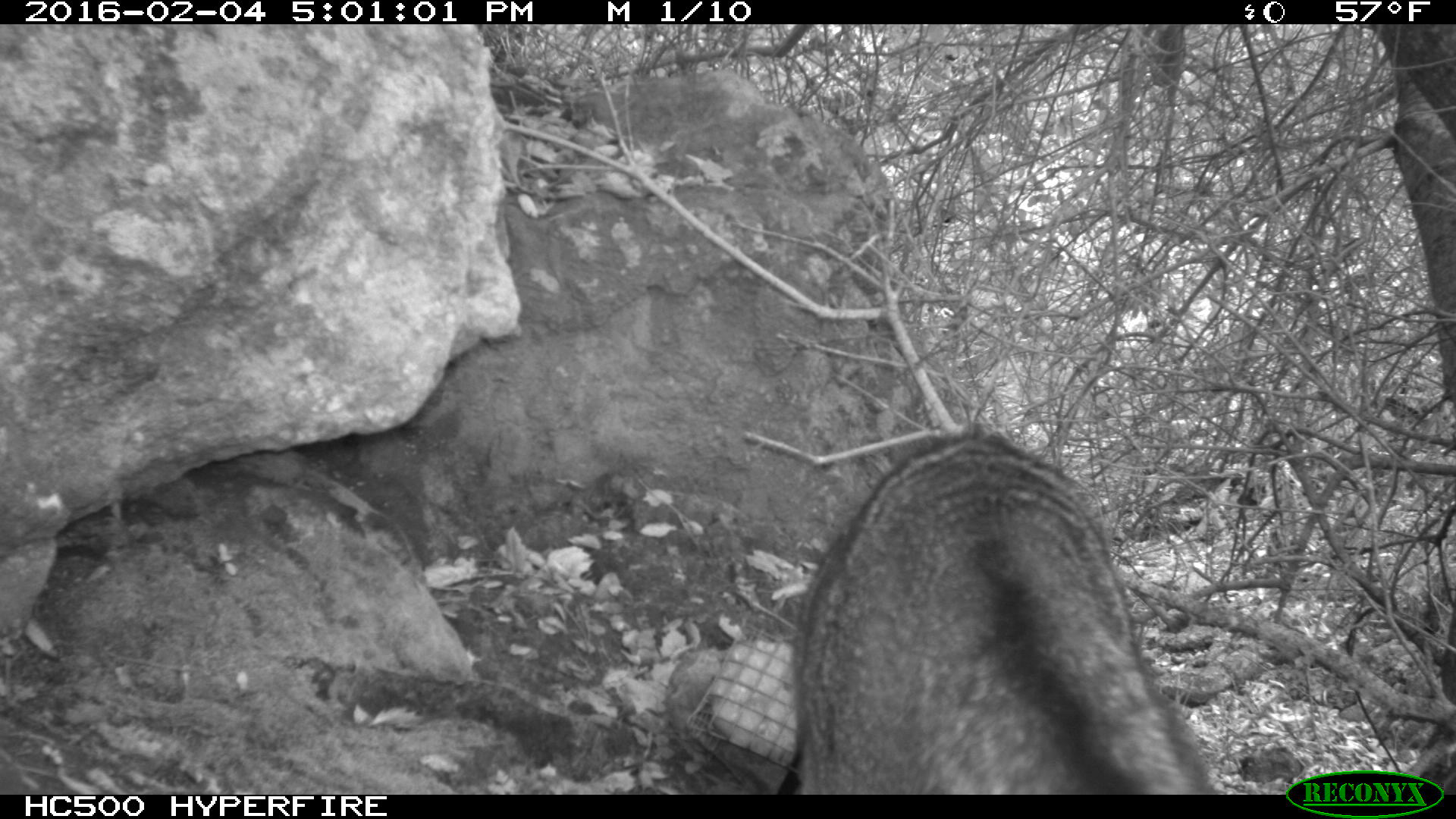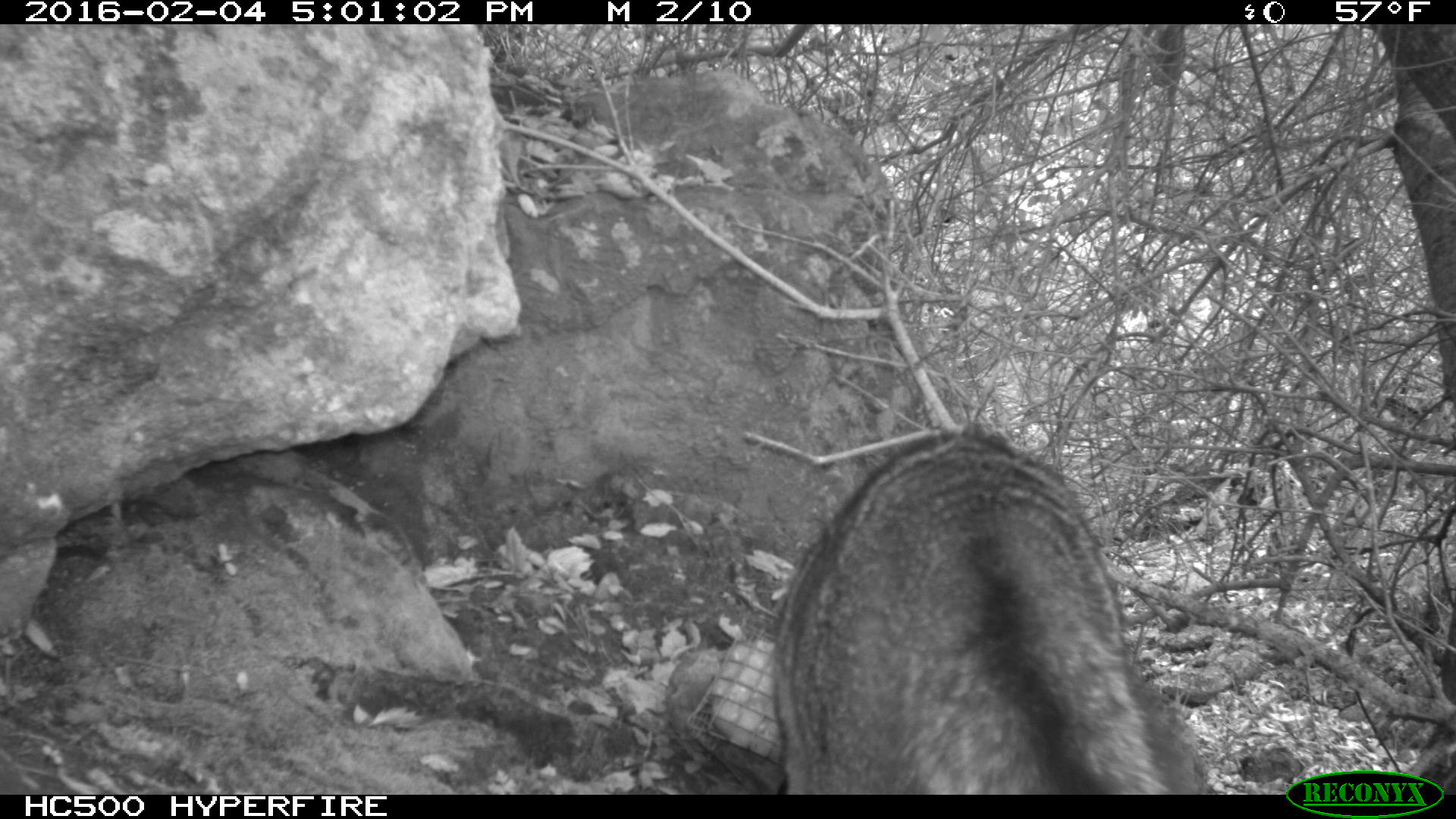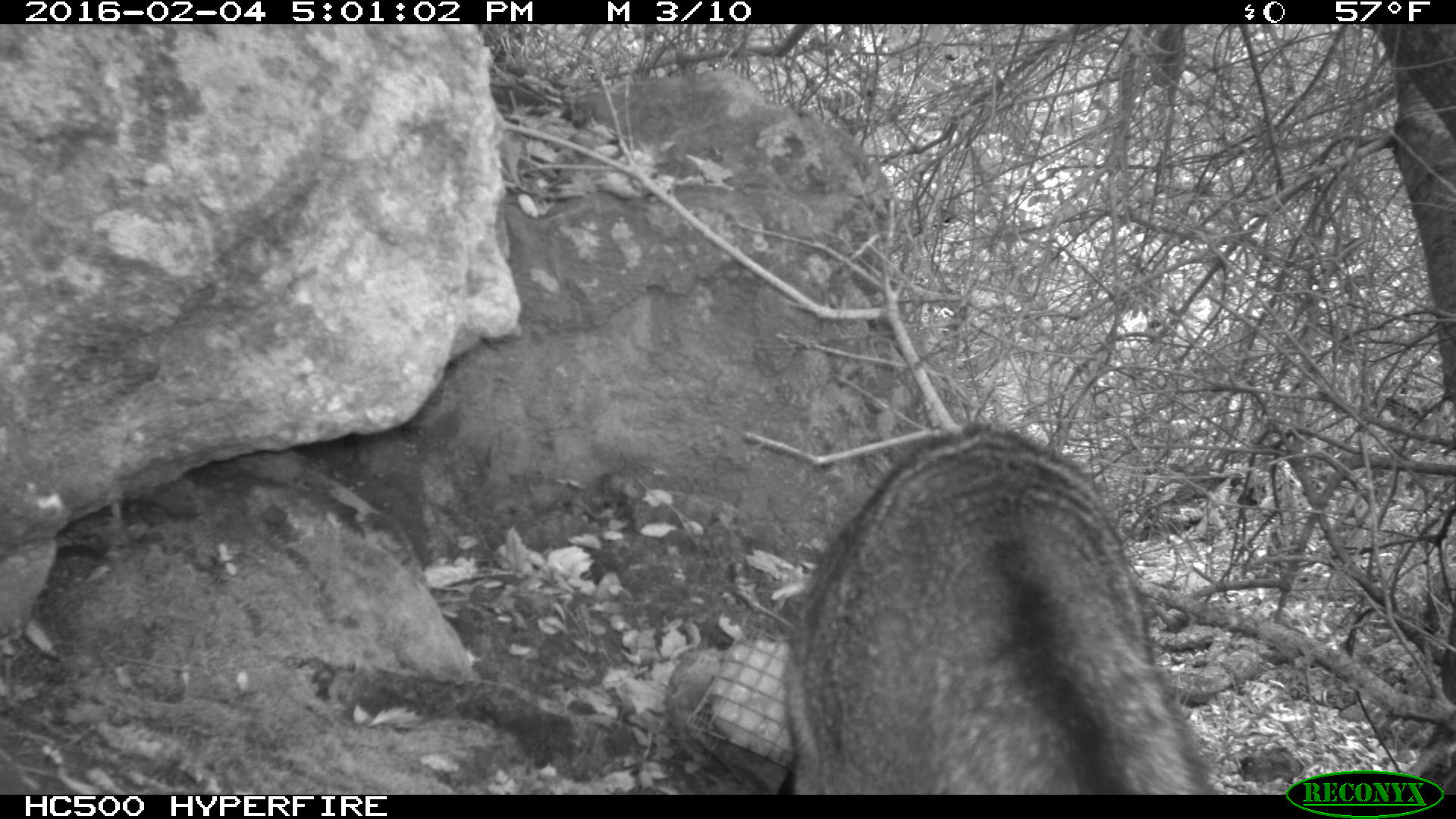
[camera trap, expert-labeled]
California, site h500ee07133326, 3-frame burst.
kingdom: Animalia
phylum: Chordata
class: Mammalia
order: Carnivora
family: Canidae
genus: Urocyon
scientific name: Urocyon littoralis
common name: island fox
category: fox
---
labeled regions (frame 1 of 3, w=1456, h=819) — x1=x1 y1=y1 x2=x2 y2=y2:
fox: x1=774 y1=425 x2=1213 y2=795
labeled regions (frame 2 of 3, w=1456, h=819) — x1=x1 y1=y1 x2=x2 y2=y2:
fox: x1=770 y1=422 x2=1209 y2=793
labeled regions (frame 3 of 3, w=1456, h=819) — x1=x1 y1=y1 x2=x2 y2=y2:
fox: x1=774 y1=425 x2=1213 y2=795